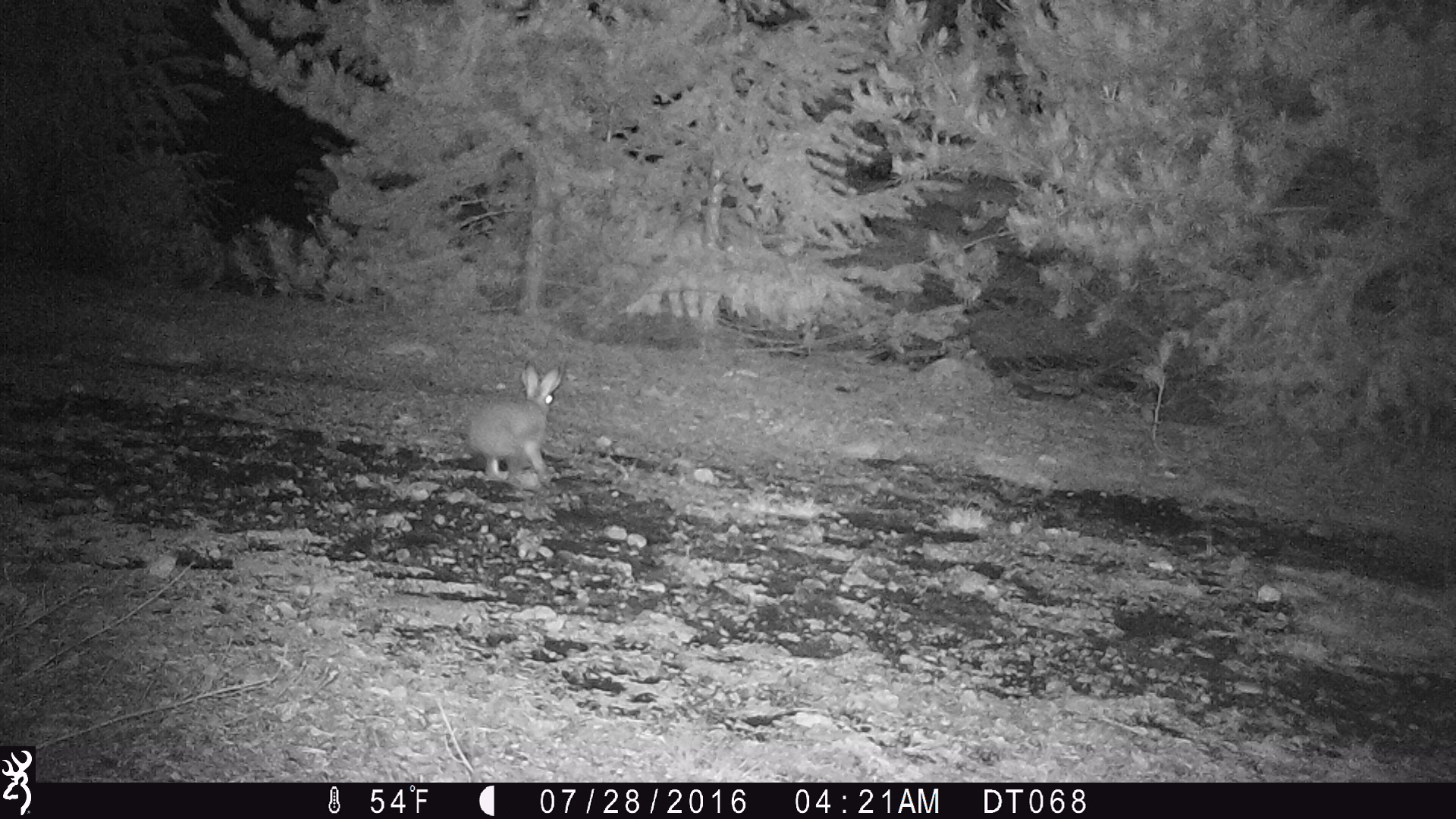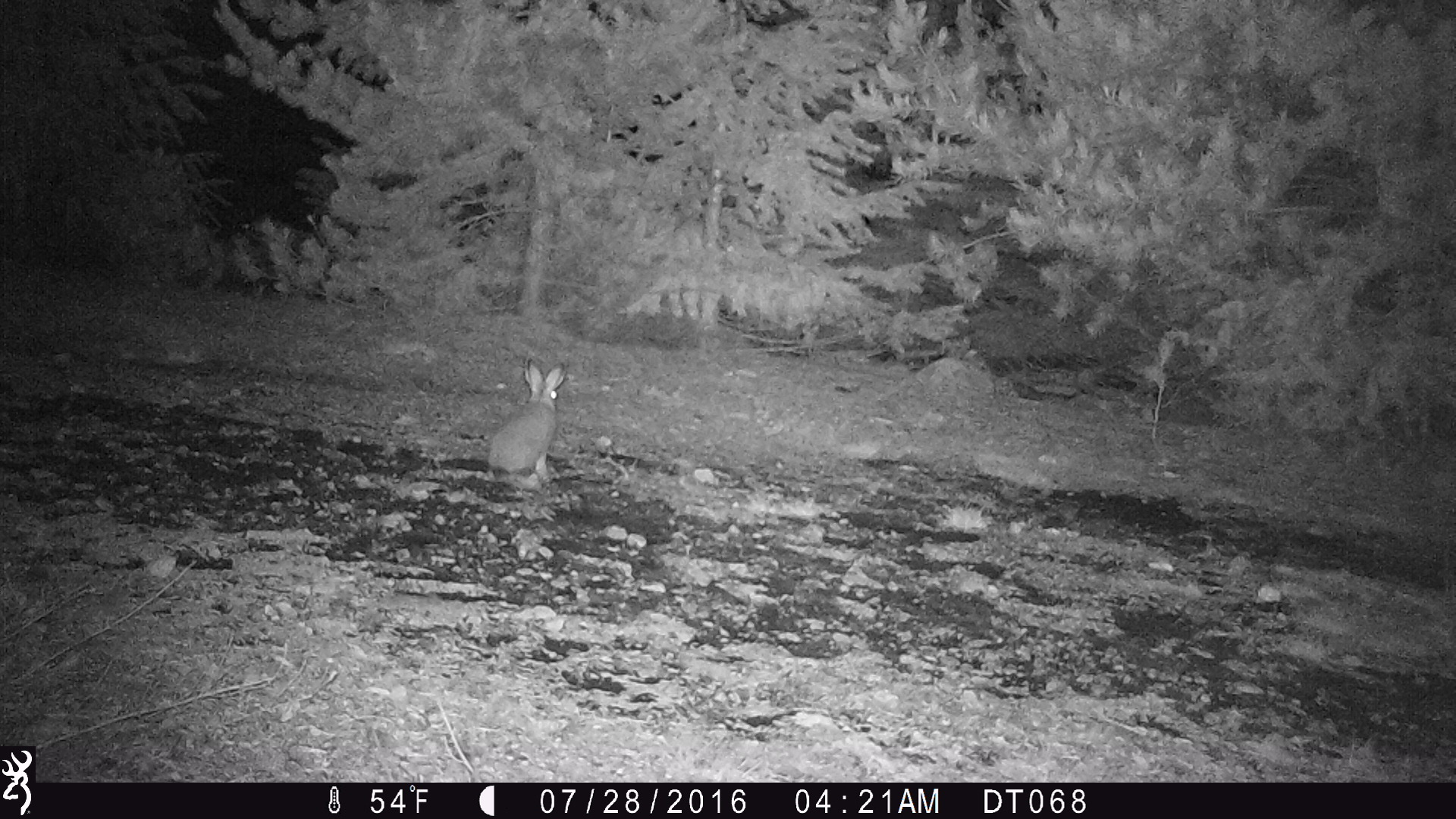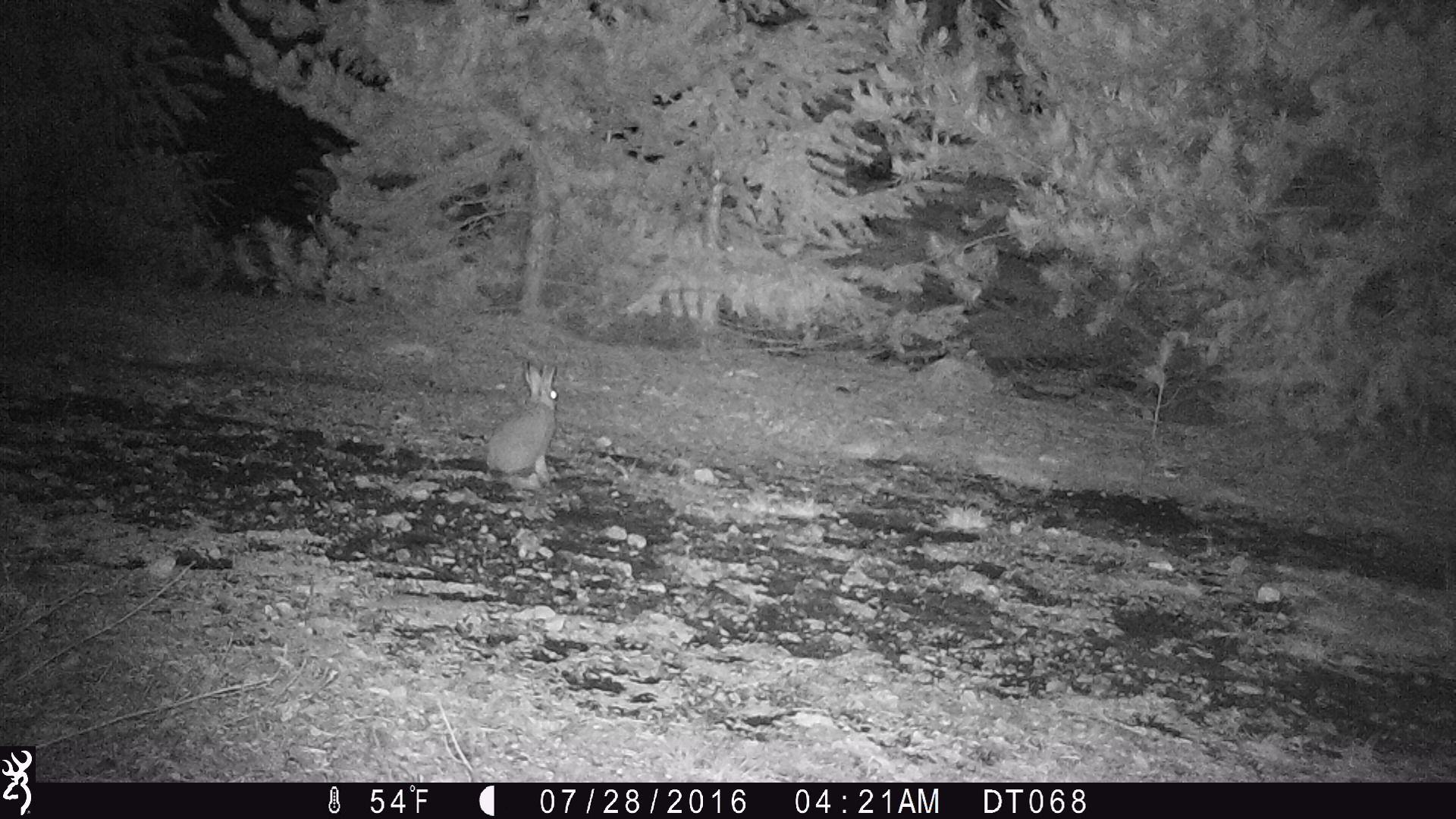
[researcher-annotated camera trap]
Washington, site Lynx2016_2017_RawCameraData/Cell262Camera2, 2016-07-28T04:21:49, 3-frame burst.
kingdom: Animalia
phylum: Chordata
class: Mammalia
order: Lagomorpha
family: Leporidae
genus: Lepus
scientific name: Lepus americanus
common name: snowshoe hare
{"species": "Lepus americanus (snowshoe hare)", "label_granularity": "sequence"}